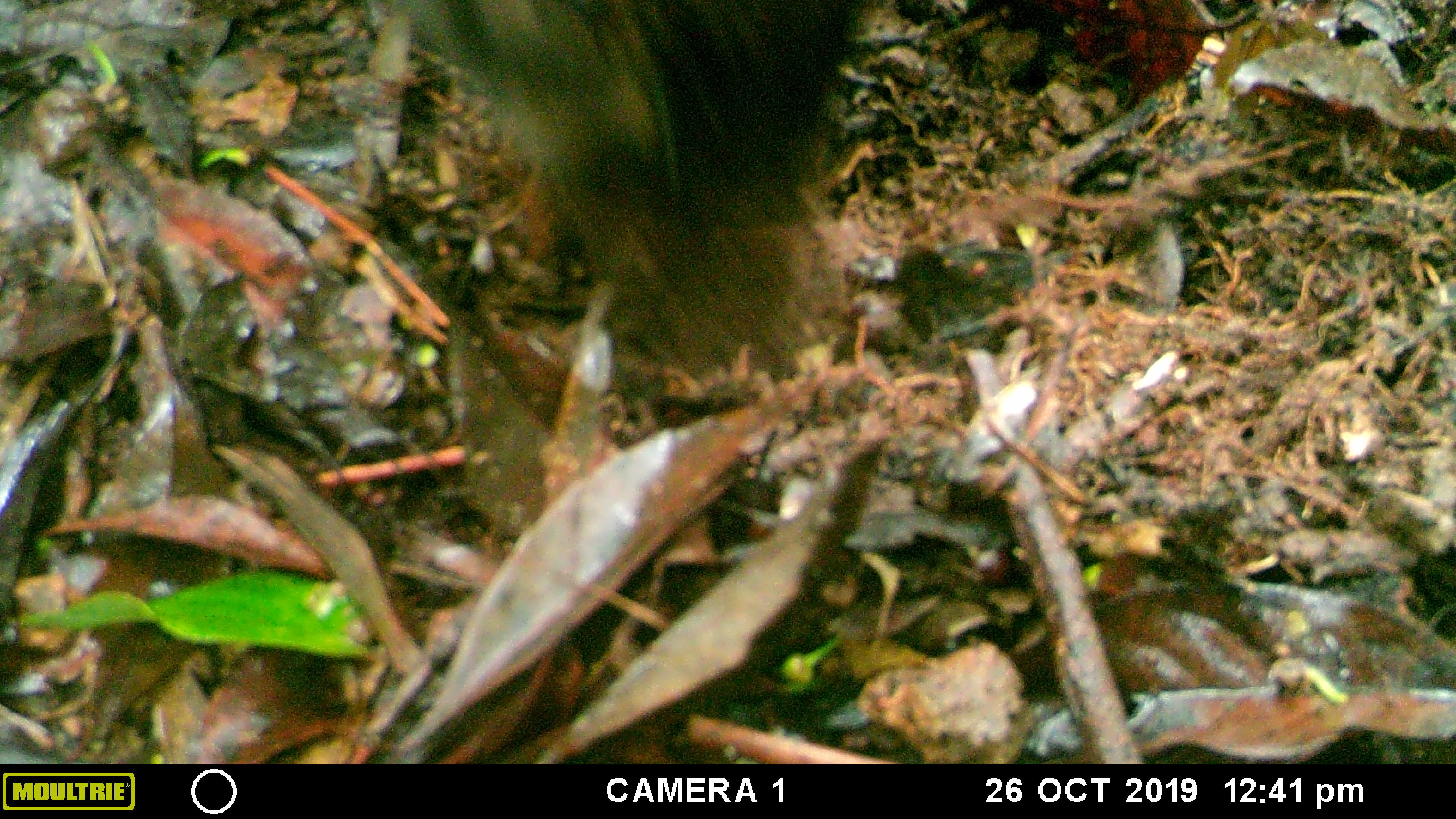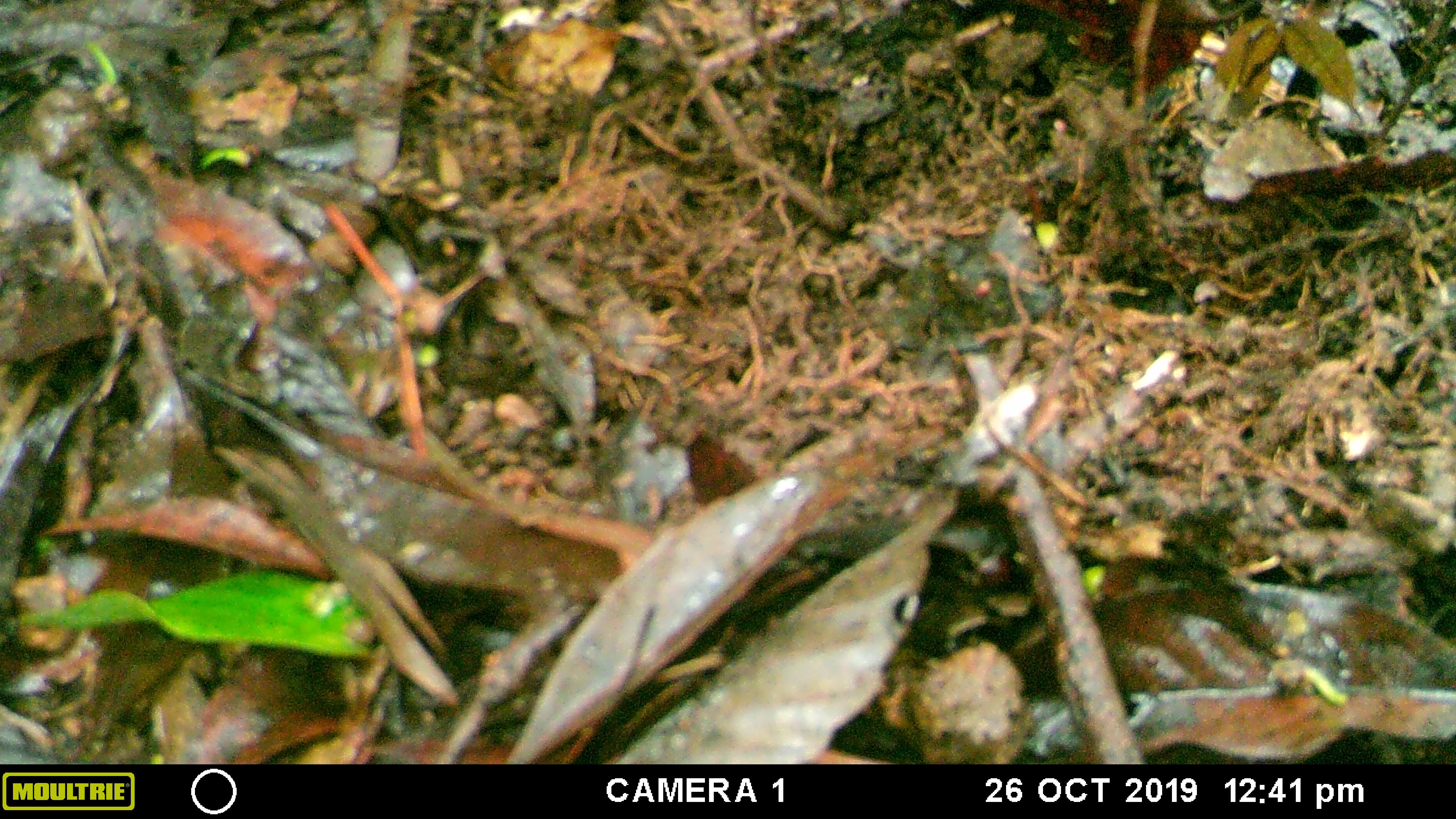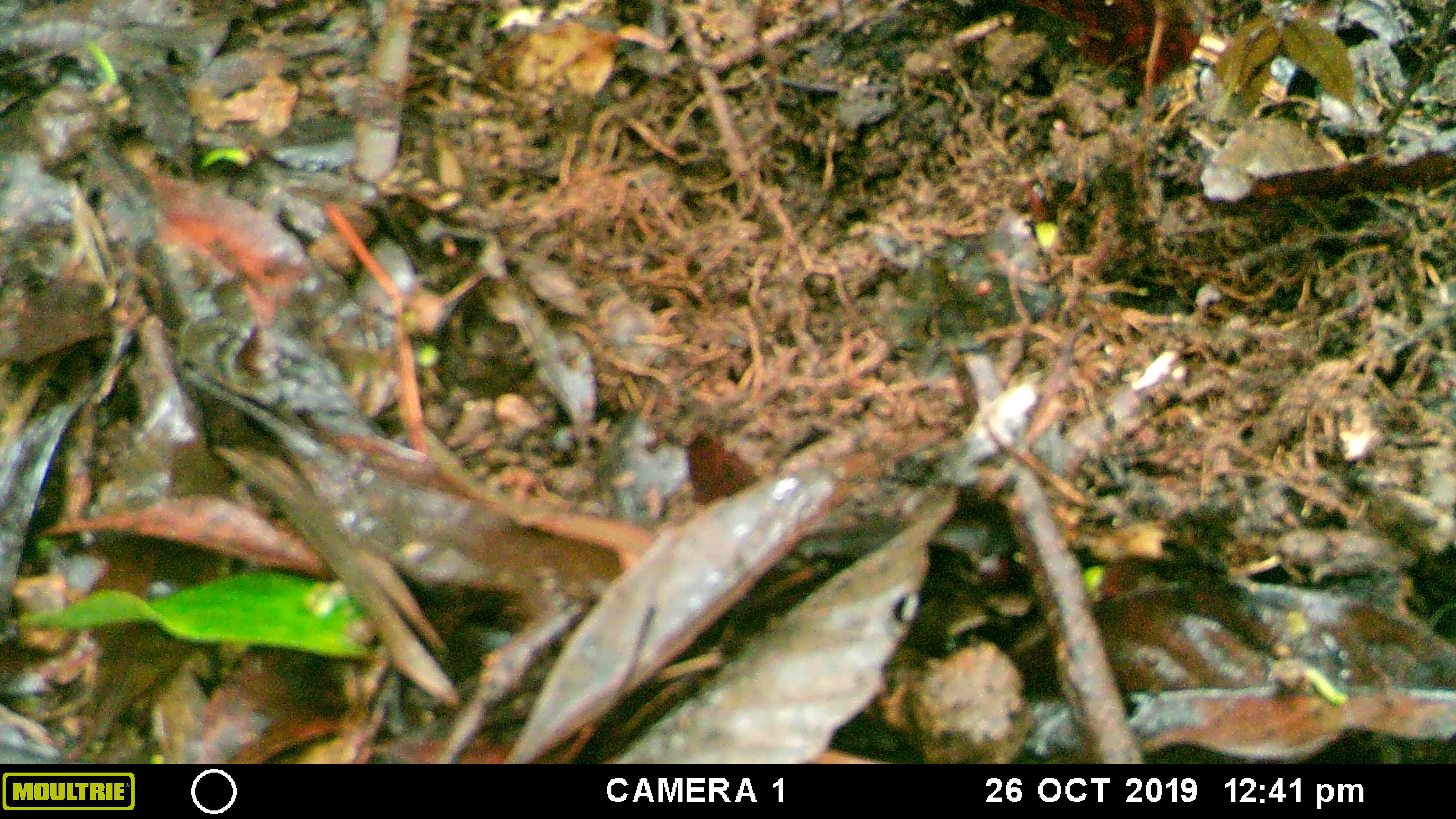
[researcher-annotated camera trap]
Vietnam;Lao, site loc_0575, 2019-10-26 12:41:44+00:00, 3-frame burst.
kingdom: Animalia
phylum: Chordata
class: Mammalia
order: Artiodactyla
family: Suidae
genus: Sus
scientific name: Sus scrofa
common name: eurasian wild pig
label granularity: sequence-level